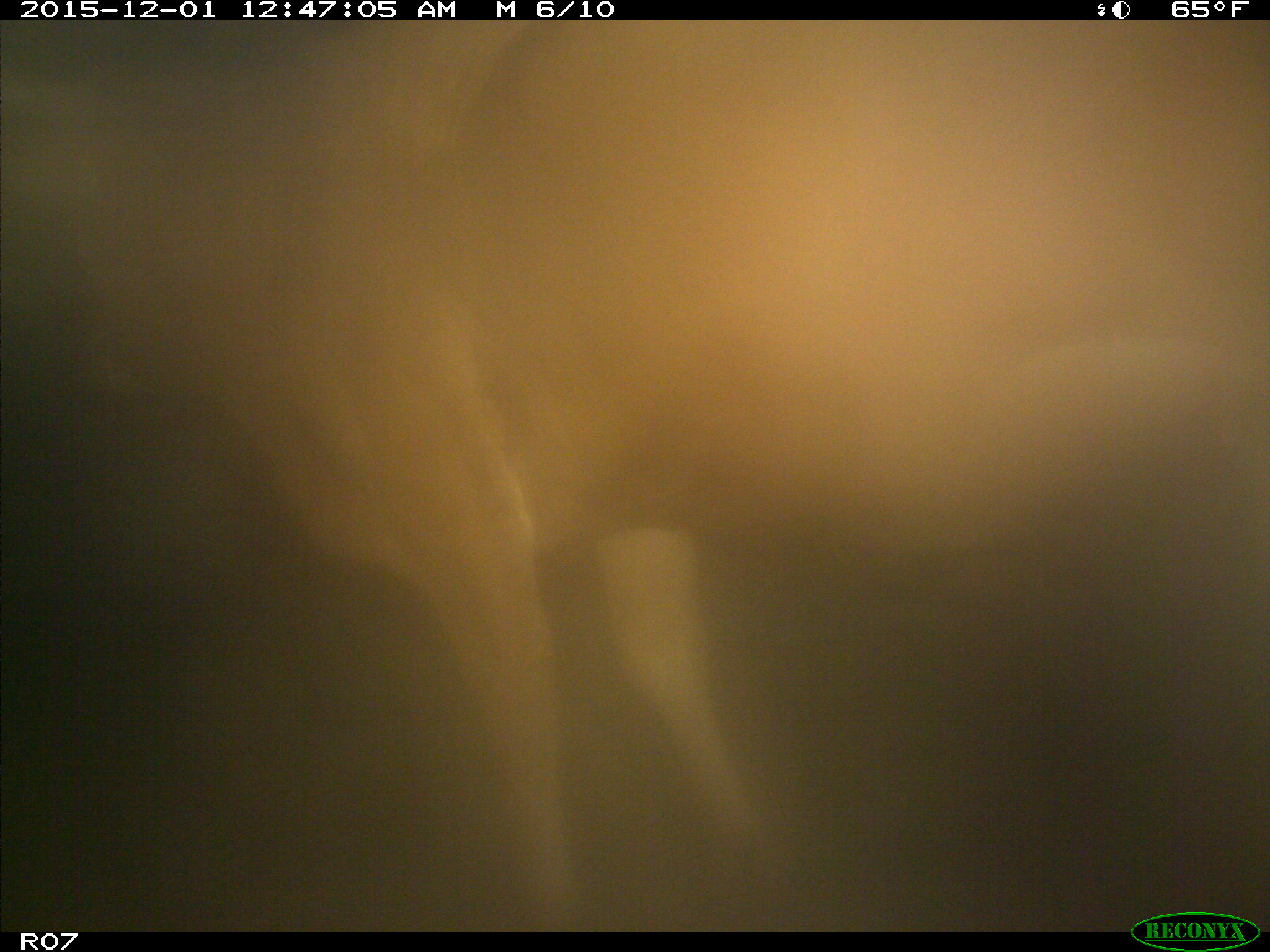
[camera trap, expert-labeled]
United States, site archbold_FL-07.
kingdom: Animalia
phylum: Chordata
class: Mammalia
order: Artiodactyla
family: Bovidae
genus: Bos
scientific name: Bos taurus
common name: domestic cow